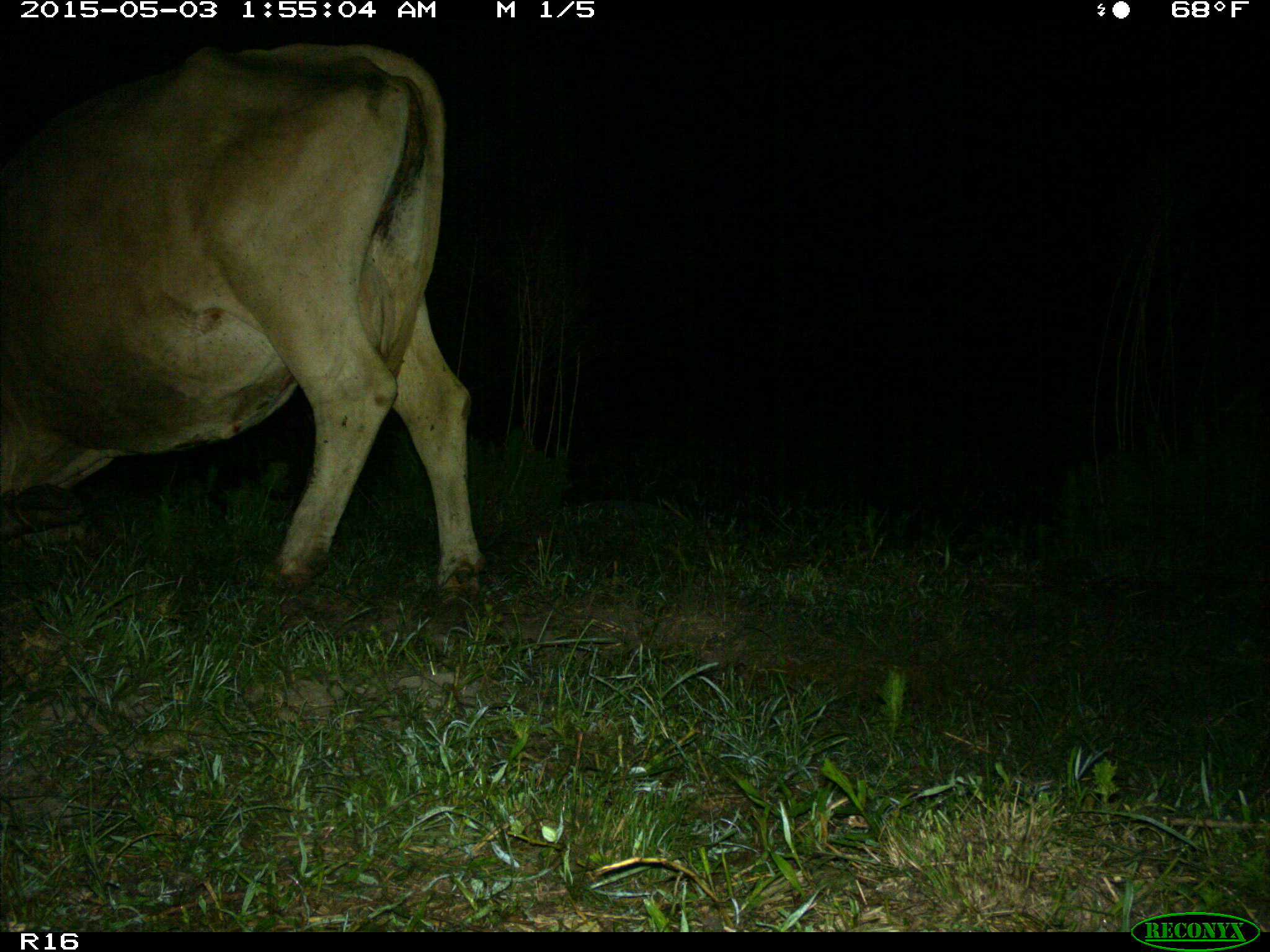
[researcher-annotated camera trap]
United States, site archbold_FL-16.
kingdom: Animalia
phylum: Chordata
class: Mammalia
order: Artiodactyla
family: Bovidae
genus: Bos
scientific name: Bos taurus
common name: domestic cow